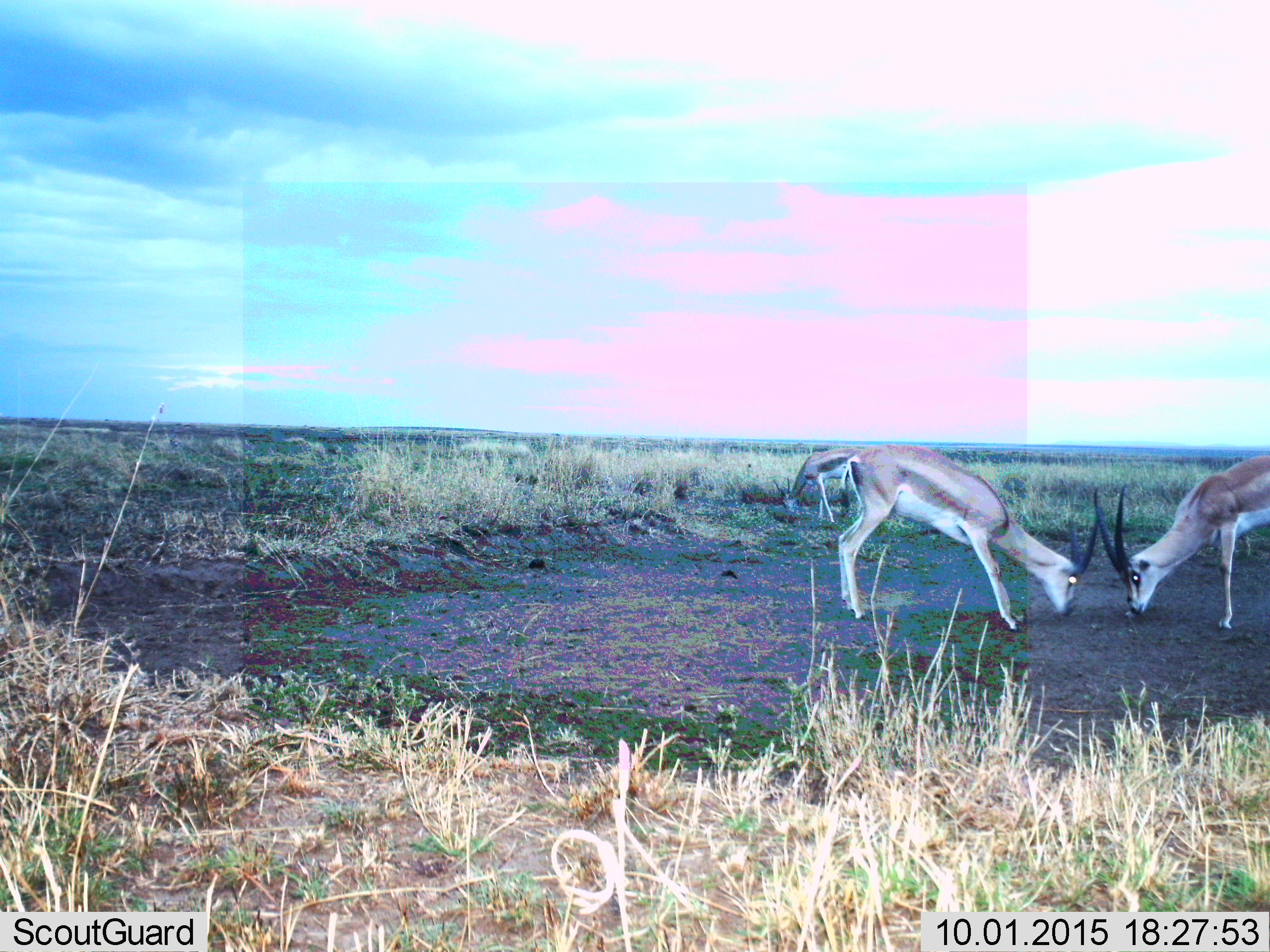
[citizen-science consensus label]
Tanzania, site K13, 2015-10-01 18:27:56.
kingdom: Animalia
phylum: Chordata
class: Mammalia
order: Artiodactyla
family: Bovidae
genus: Nanger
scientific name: Nanger granti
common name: grant's gazelle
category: gazellegrants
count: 3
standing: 33%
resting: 0%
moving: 0%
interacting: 67%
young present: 0%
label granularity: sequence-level